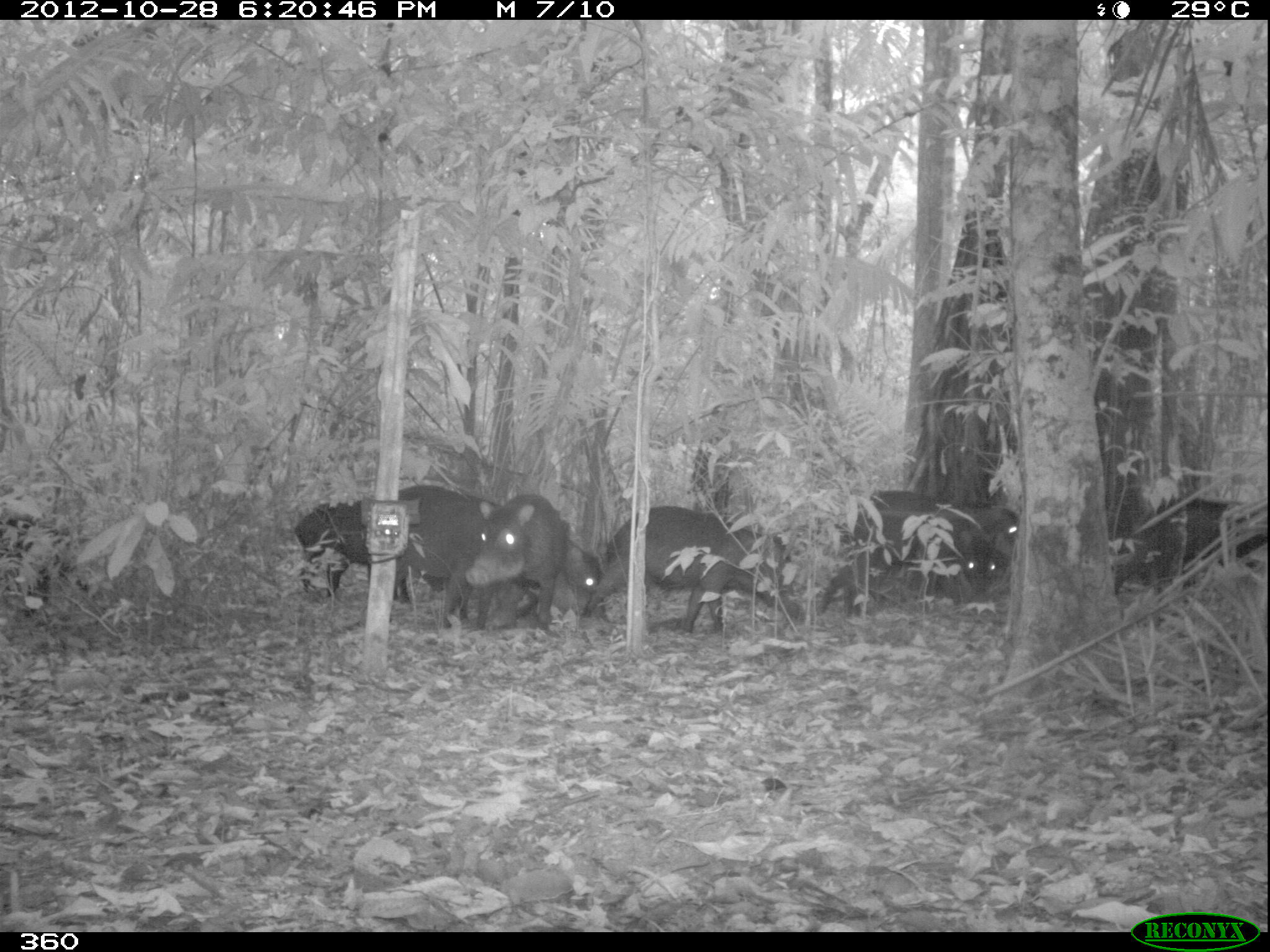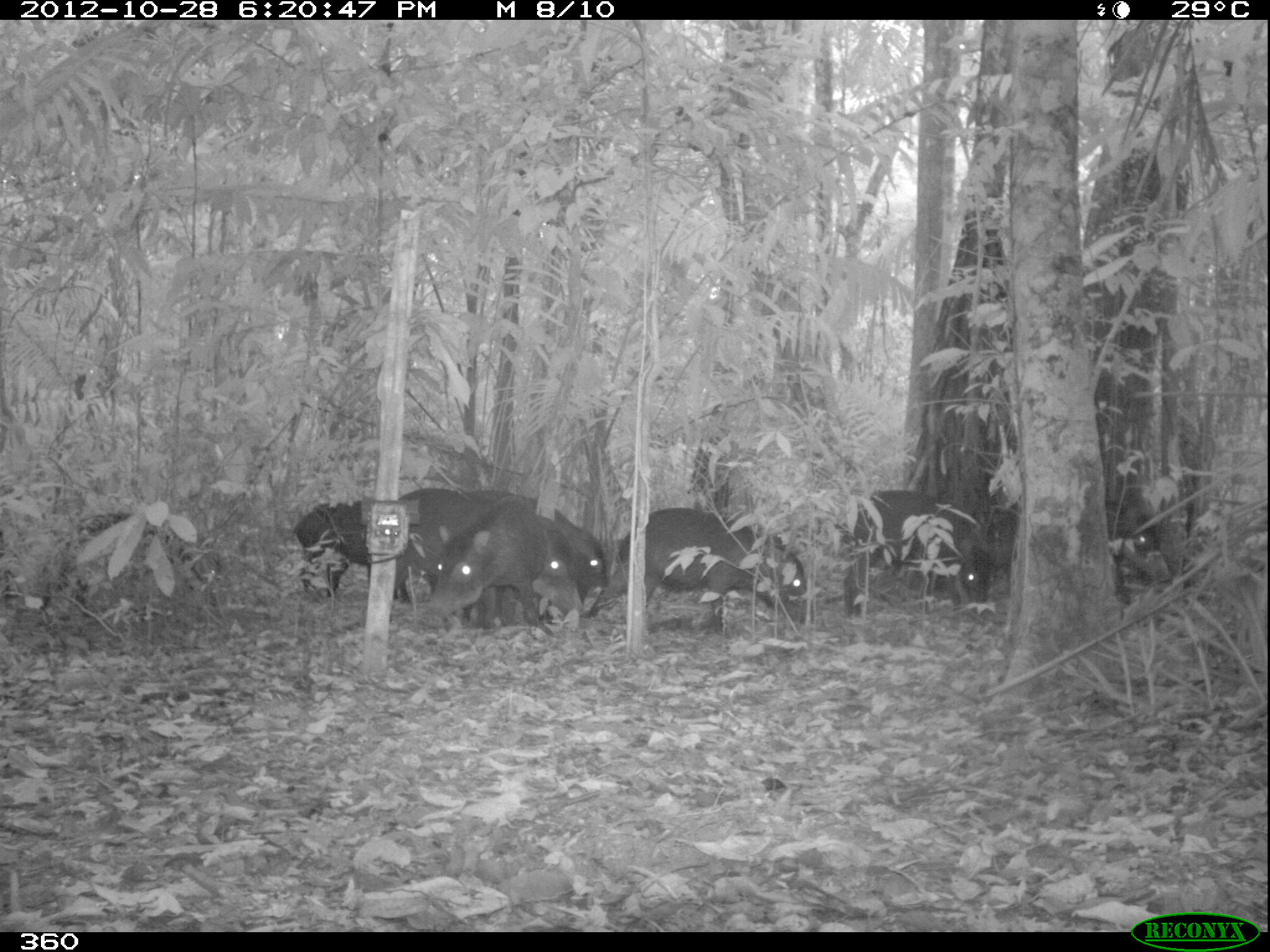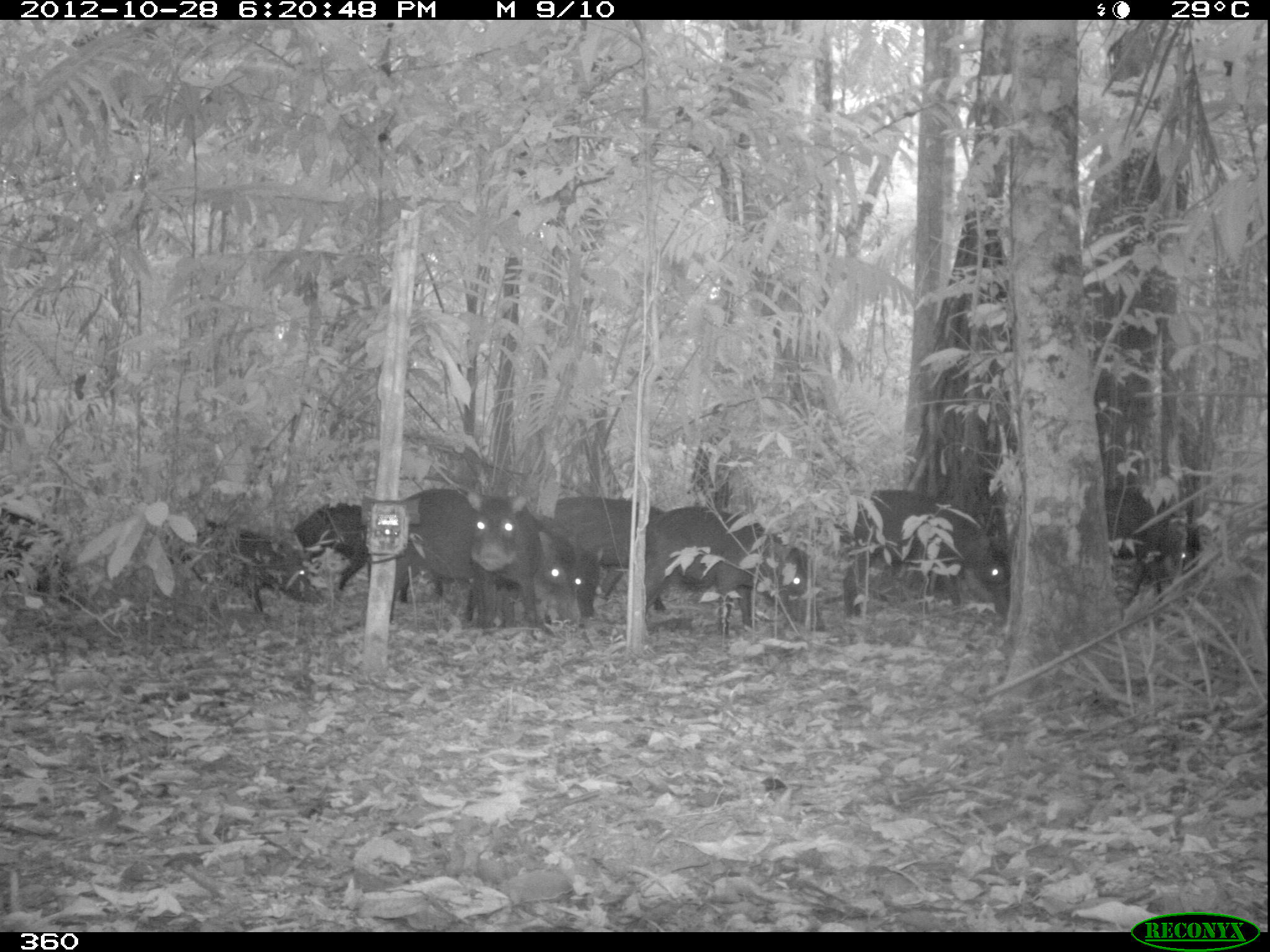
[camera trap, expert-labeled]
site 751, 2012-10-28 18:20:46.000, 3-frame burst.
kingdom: Animalia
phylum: Chordata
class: Mammalia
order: Artiodactyla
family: Tayassuidae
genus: Tayassu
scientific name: Tayassu pecari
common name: white-lipped peccary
Tayassu pecari (white-lipped peccary).